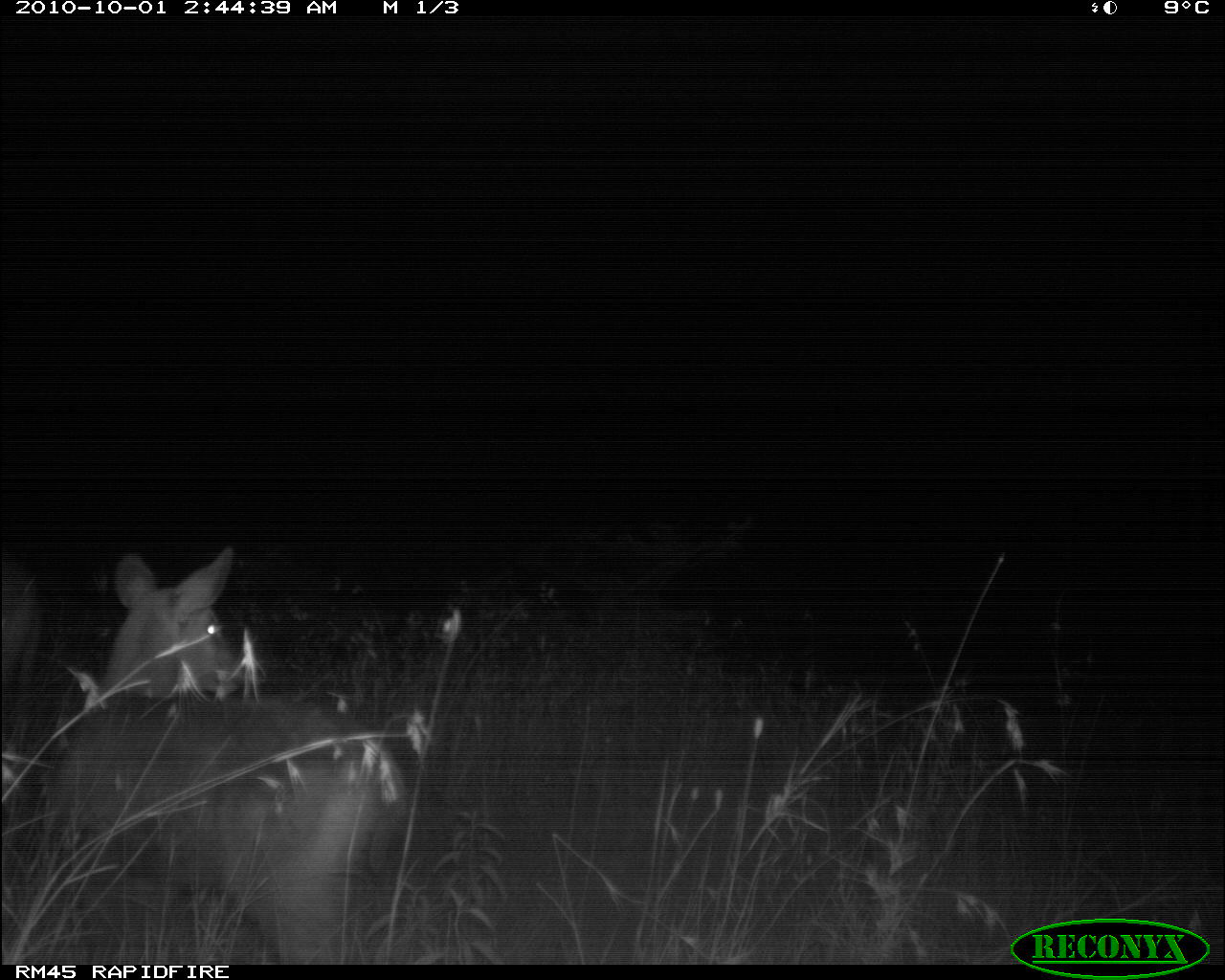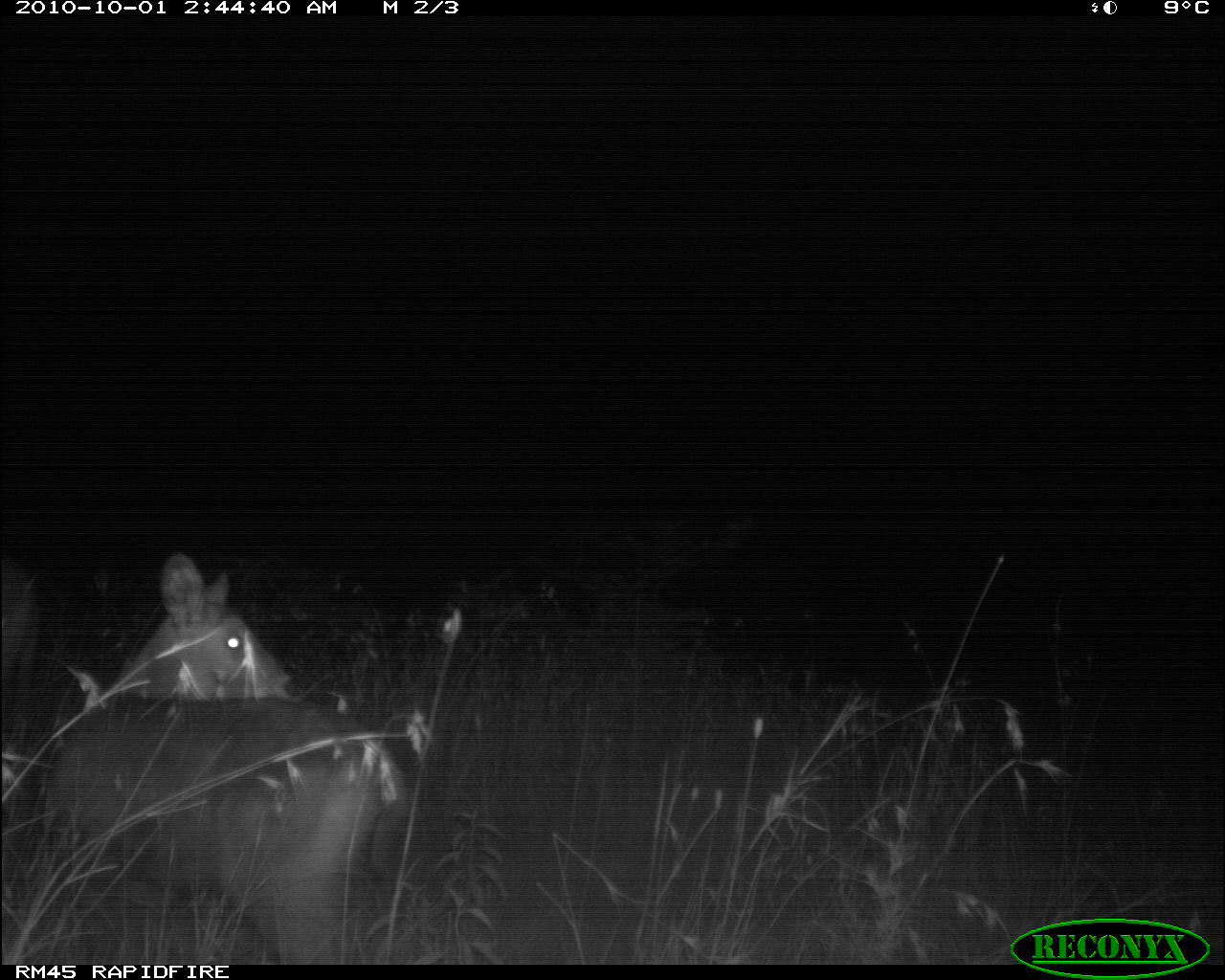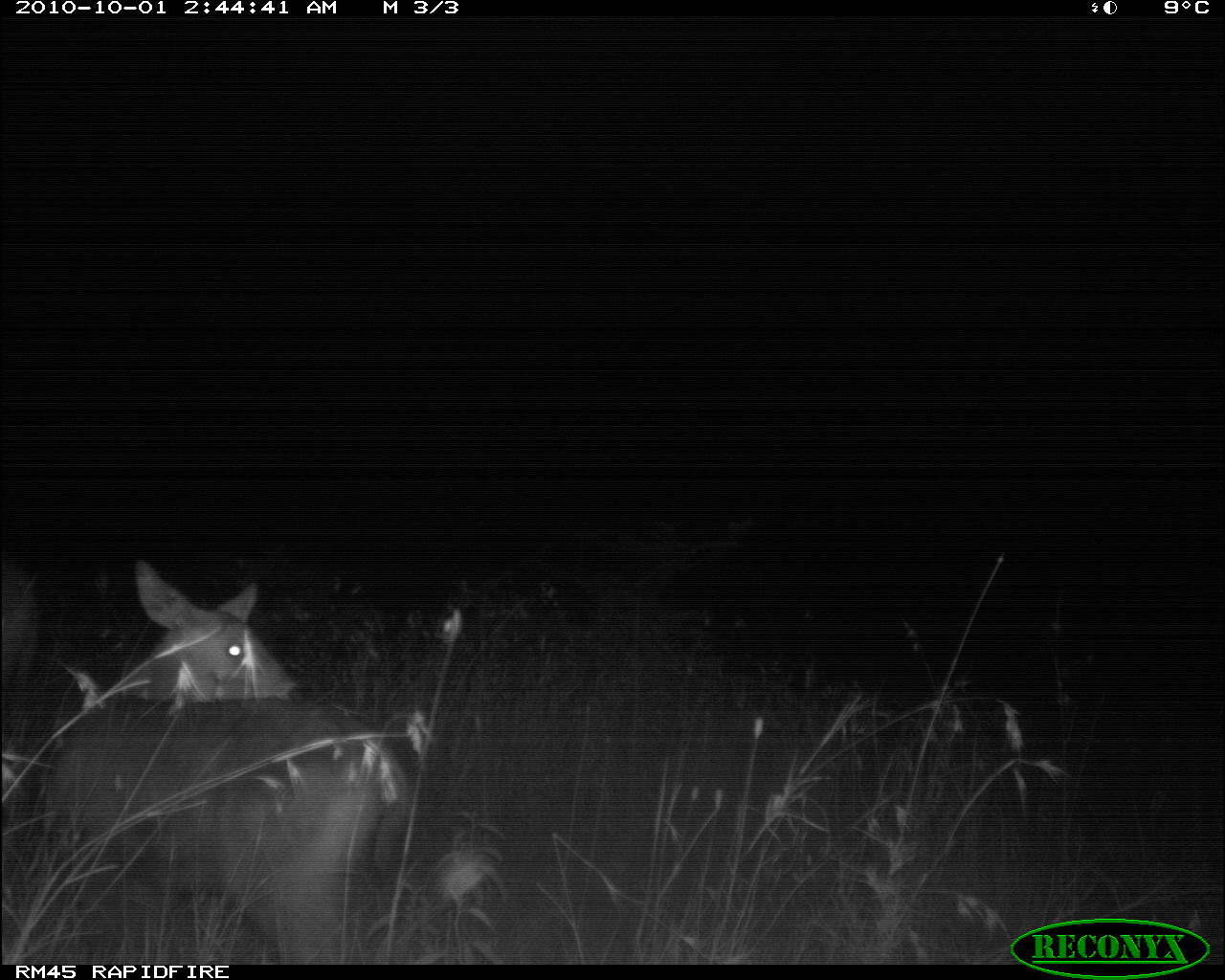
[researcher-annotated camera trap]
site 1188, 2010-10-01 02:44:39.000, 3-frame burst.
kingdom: Animalia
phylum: Chordata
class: Mammalia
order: Artiodactyla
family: Bovidae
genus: Kobus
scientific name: Kobus ellipsiprymnus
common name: waterbuck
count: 1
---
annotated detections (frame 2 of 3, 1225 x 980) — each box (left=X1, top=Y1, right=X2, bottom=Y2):
kobus ellipsiprymnus: (left=39, top=550, right=407, bottom=963); (left=0, top=551, right=43, bottom=730)